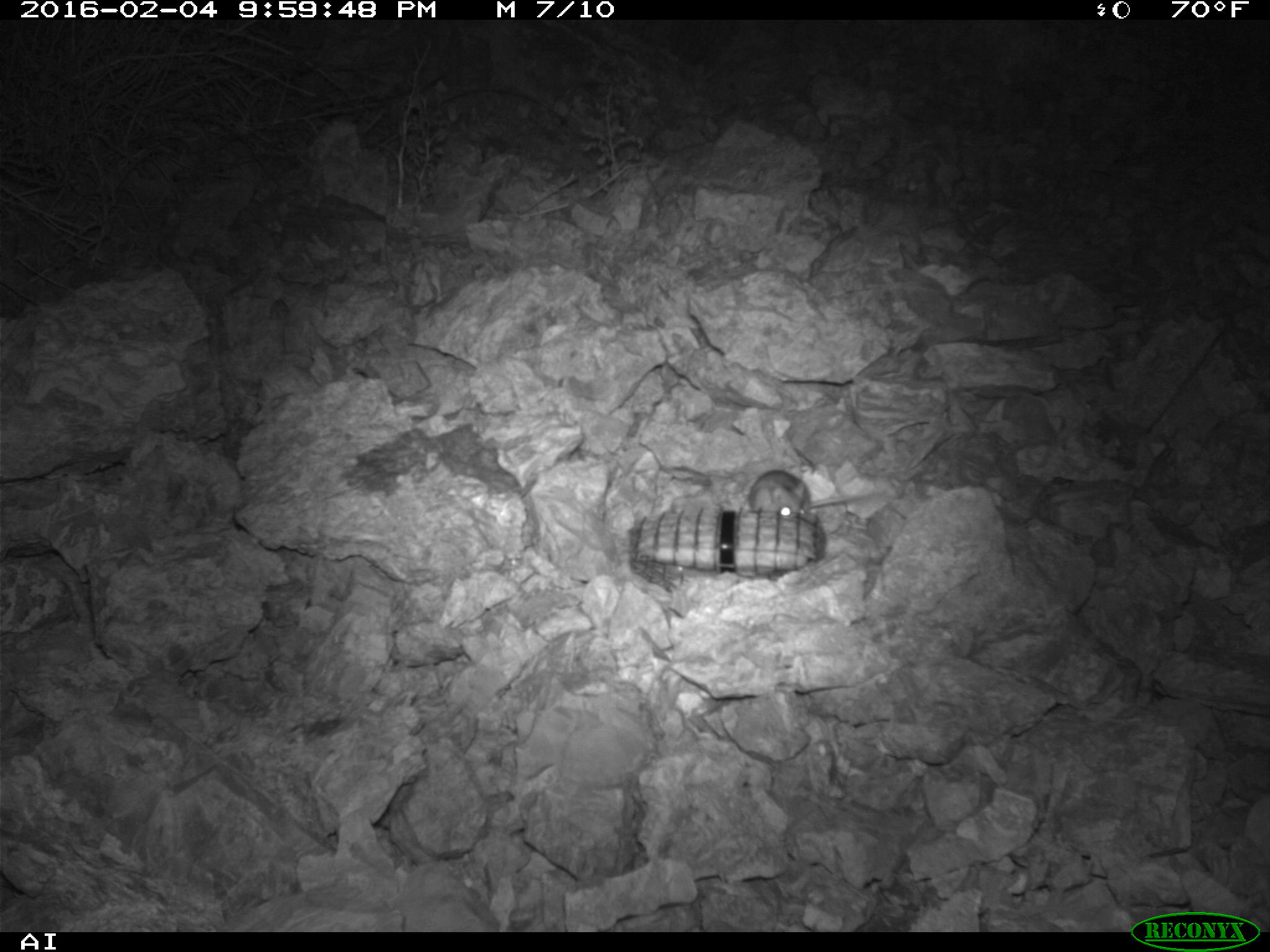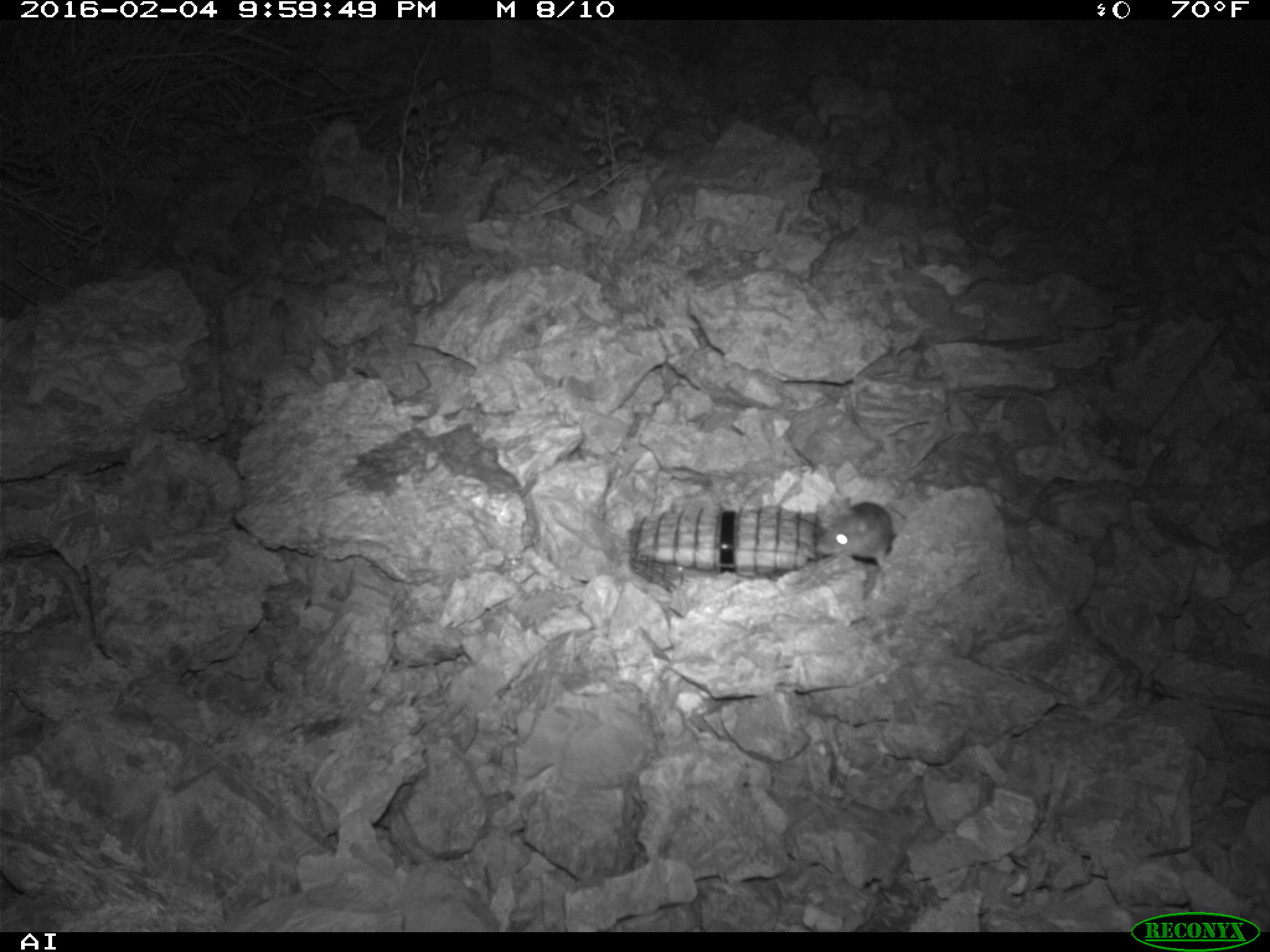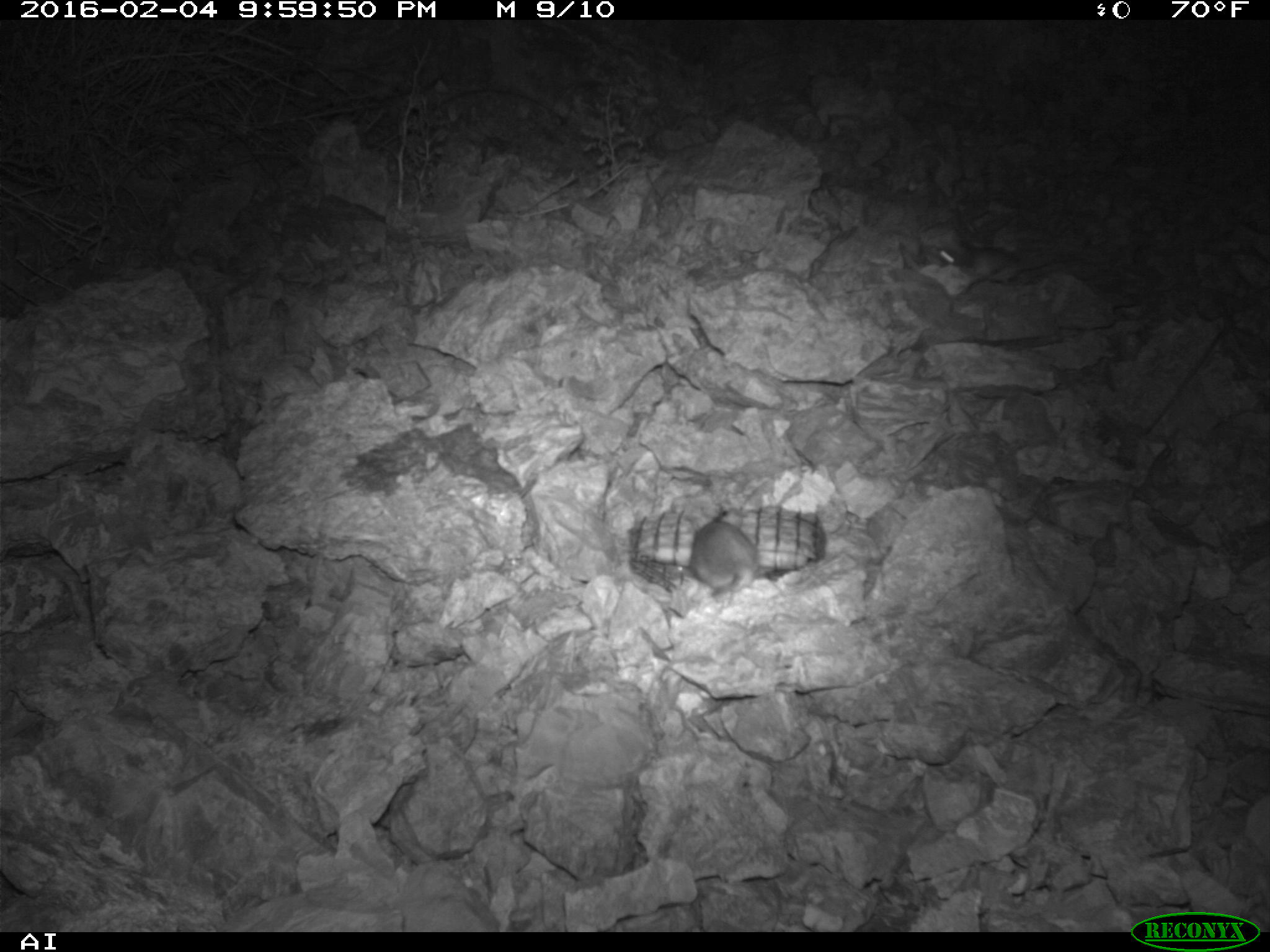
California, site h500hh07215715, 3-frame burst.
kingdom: Animalia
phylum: Chordata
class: Mammalia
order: Rodentia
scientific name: Rodentia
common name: rodent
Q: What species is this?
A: Rodent (Rodentia).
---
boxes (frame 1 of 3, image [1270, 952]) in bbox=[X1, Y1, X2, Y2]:
rodent: bbox=[742, 468, 885, 516]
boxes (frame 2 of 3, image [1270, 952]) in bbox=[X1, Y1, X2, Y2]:
rodent: bbox=[815, 501, 893, 569]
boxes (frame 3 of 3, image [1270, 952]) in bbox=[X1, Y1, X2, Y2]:
rodent: bbox=[690, 516, 760, 601]; bbox=[925, 243, 1013, 277]